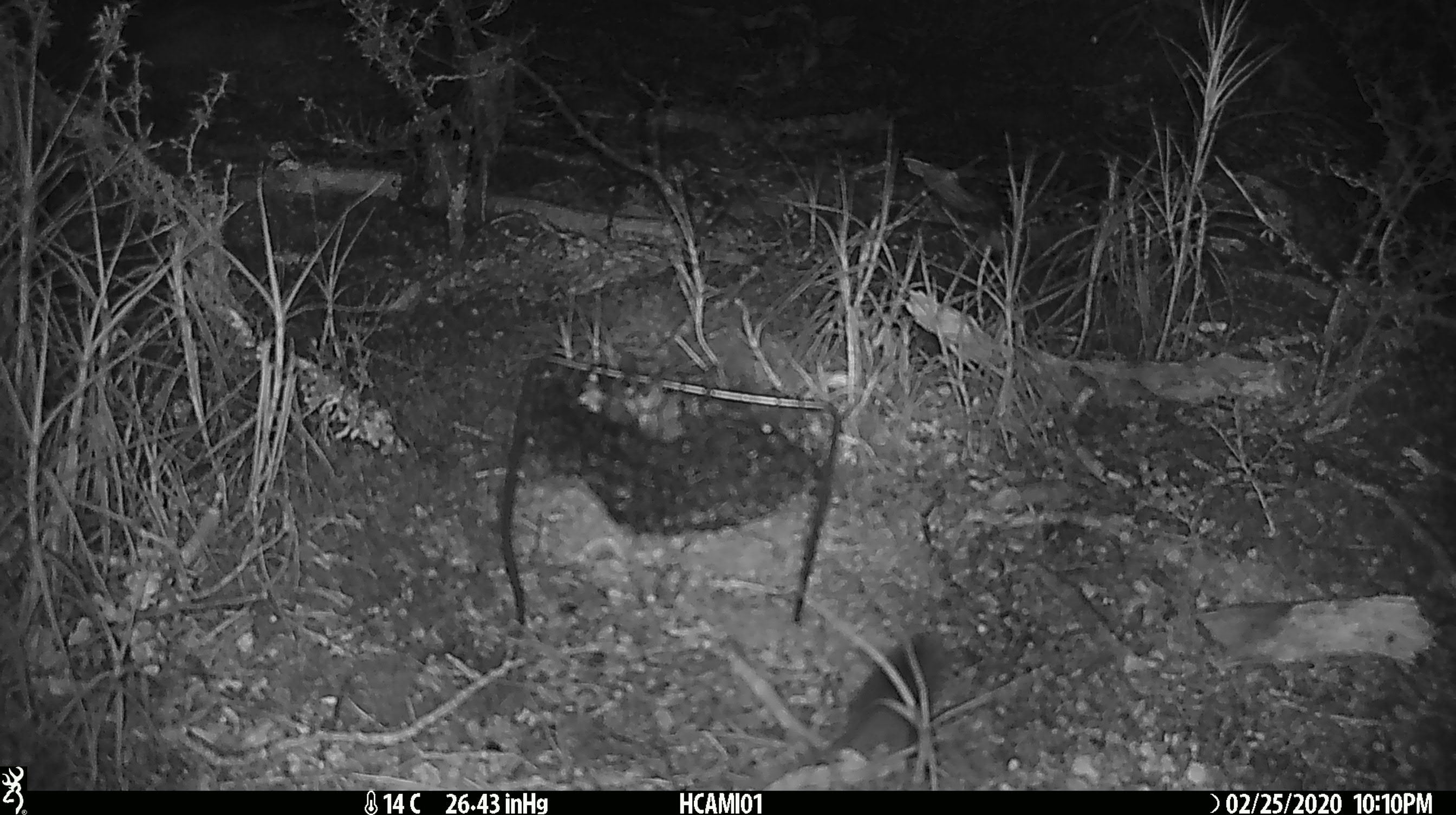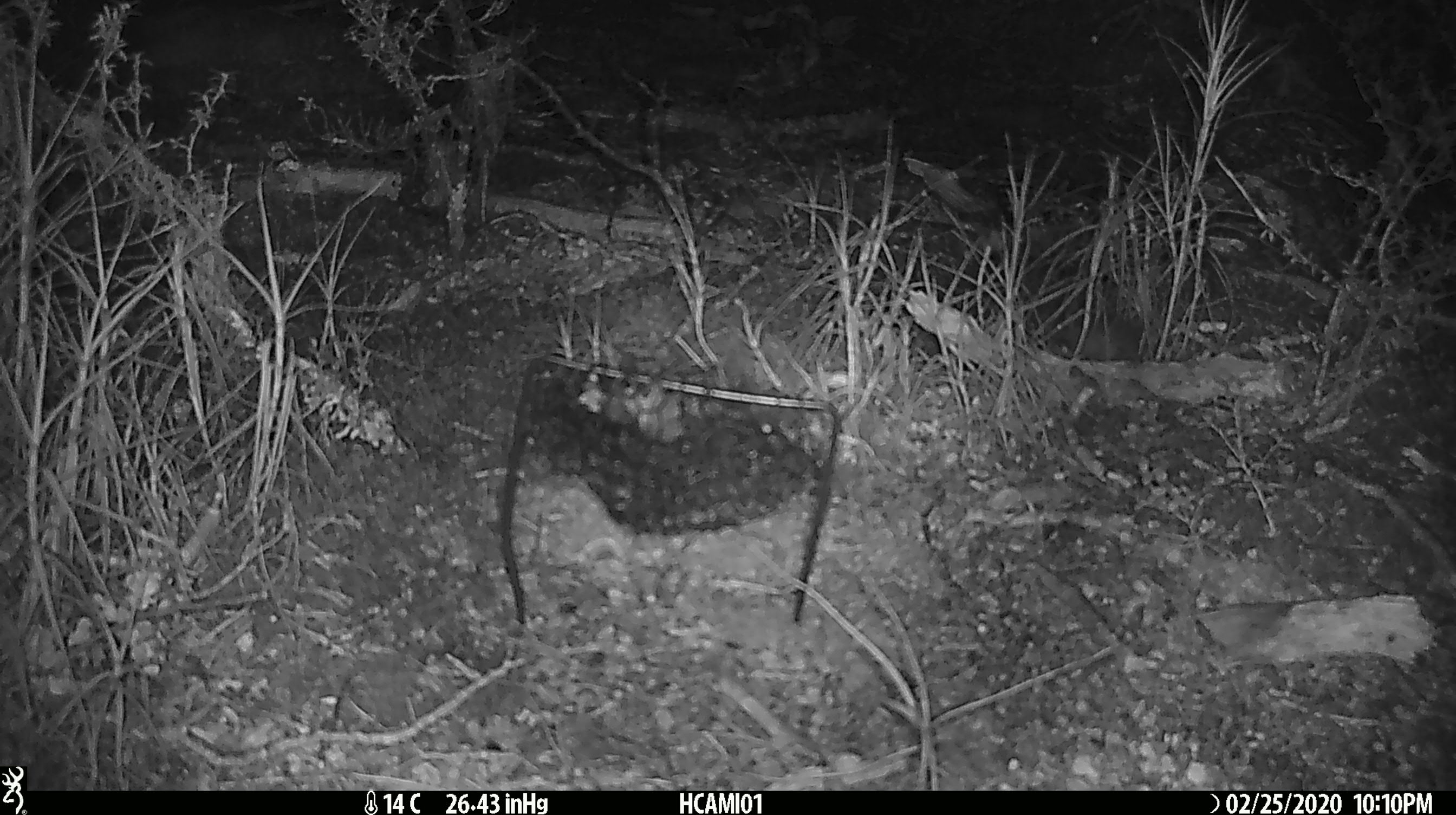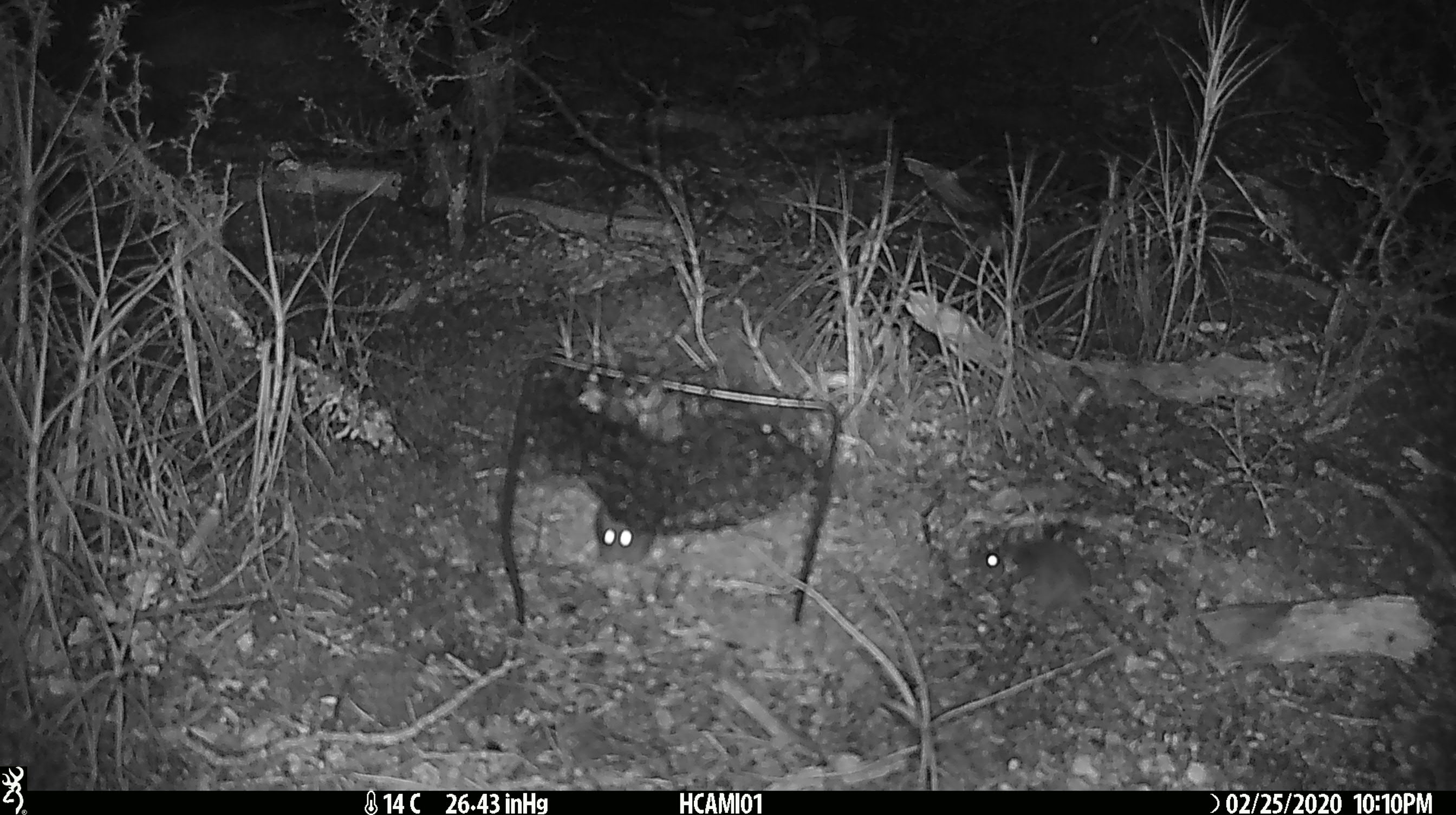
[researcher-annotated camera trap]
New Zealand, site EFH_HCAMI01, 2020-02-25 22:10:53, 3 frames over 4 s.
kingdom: Animalia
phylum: Chordata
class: Mammalia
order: Rodentia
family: Muridae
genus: Mus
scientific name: Mus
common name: mouse